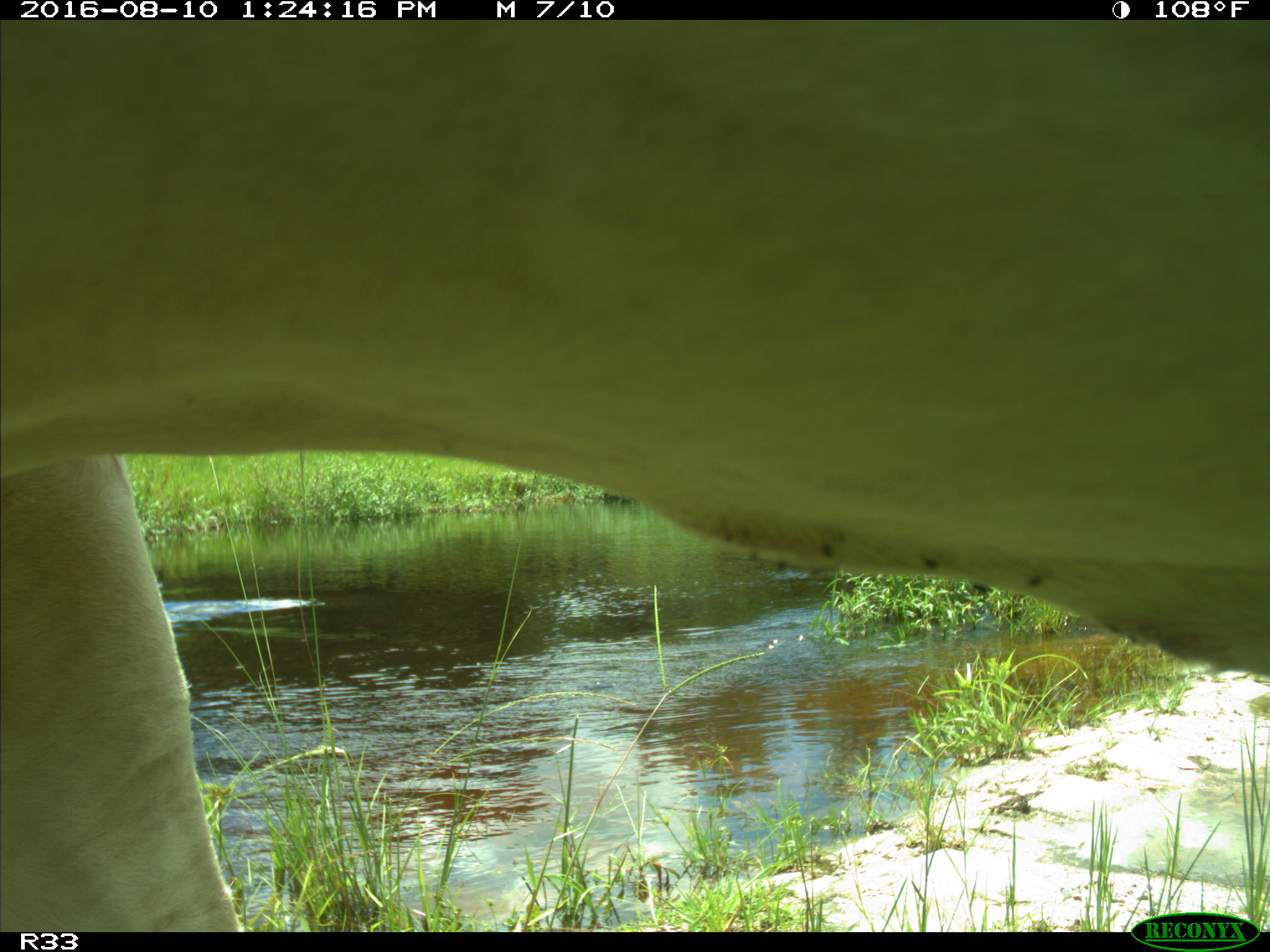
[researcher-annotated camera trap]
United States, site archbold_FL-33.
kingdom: Animalia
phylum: Chordata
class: Mammalia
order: Artiodactyla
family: Bovidae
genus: Bos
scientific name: Bos taurus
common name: domestic cow